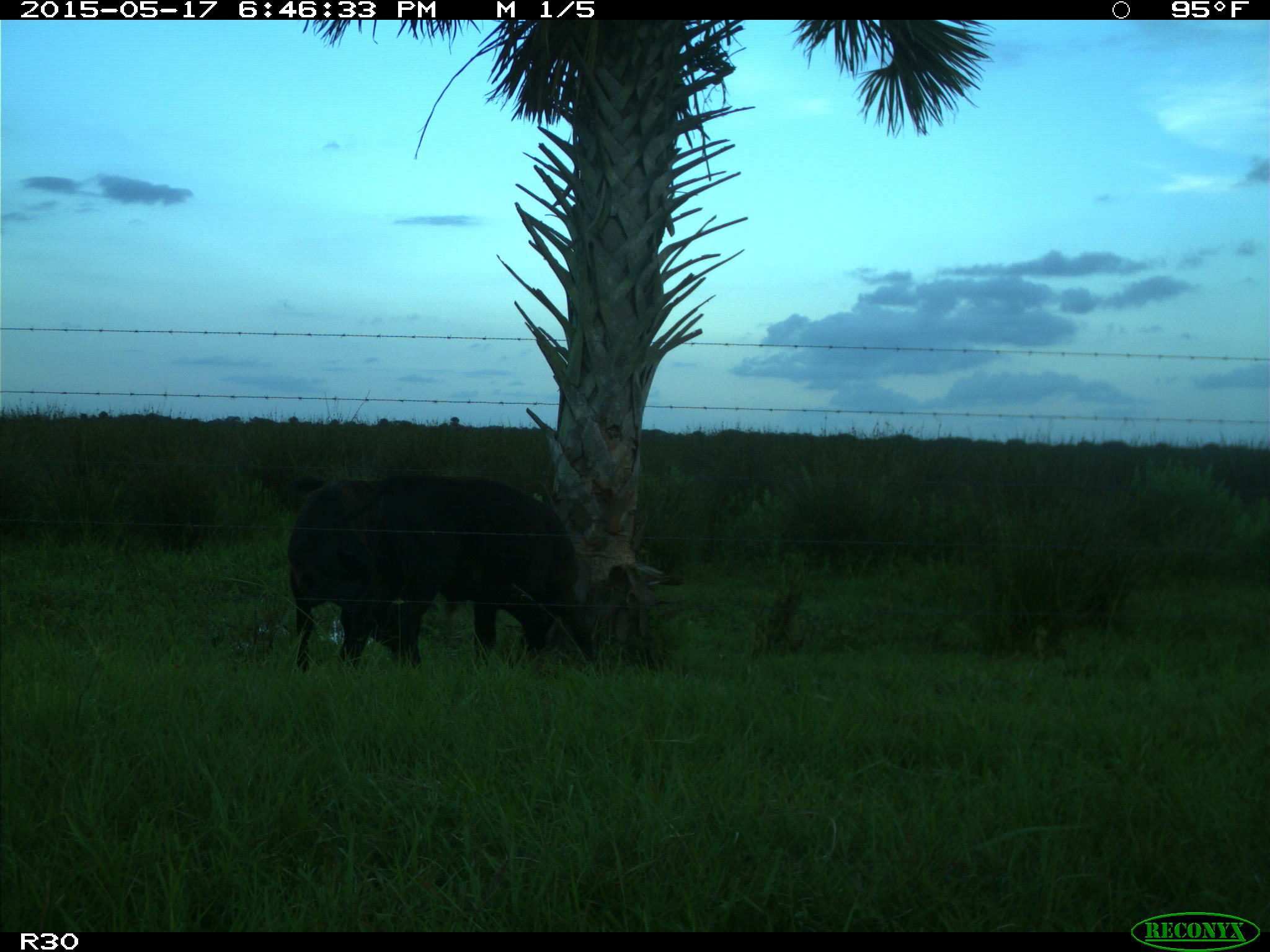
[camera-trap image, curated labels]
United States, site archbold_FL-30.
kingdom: Animalia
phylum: Chordata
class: Mammalia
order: Artiodactyla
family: Bovidae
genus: Bos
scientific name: Bos taurus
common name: domestic cow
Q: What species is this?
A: Bos taurus (domestic cow).